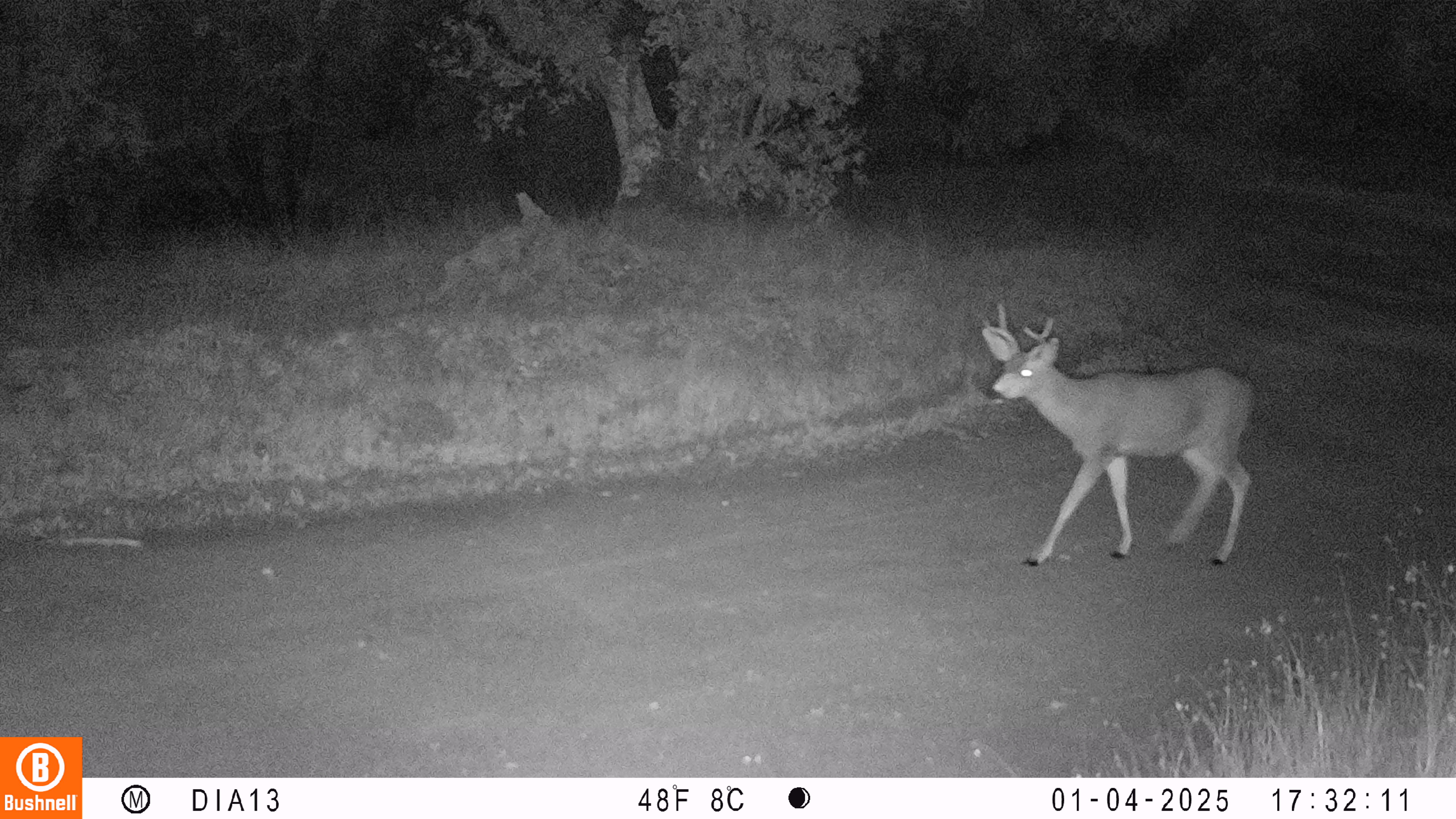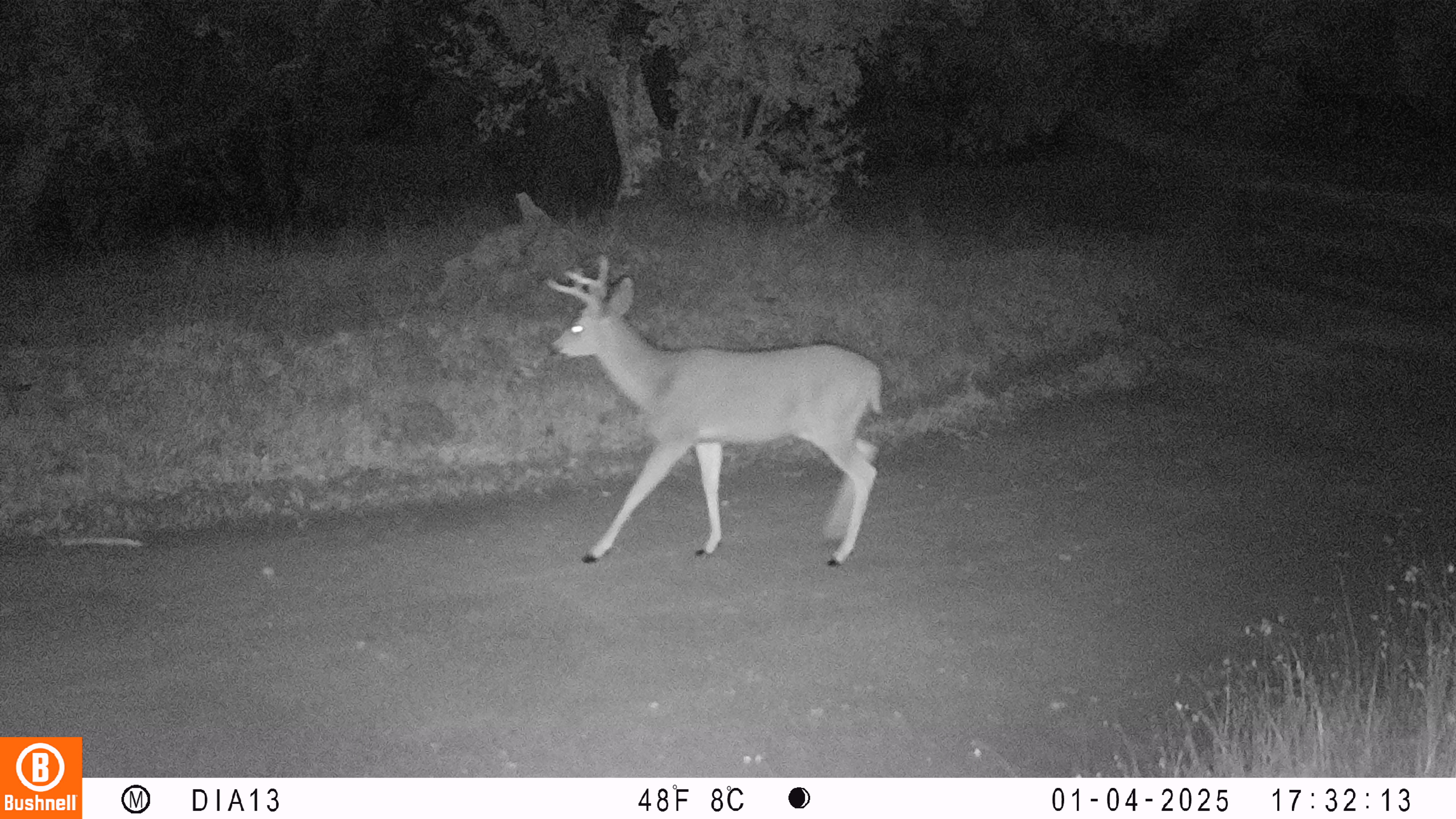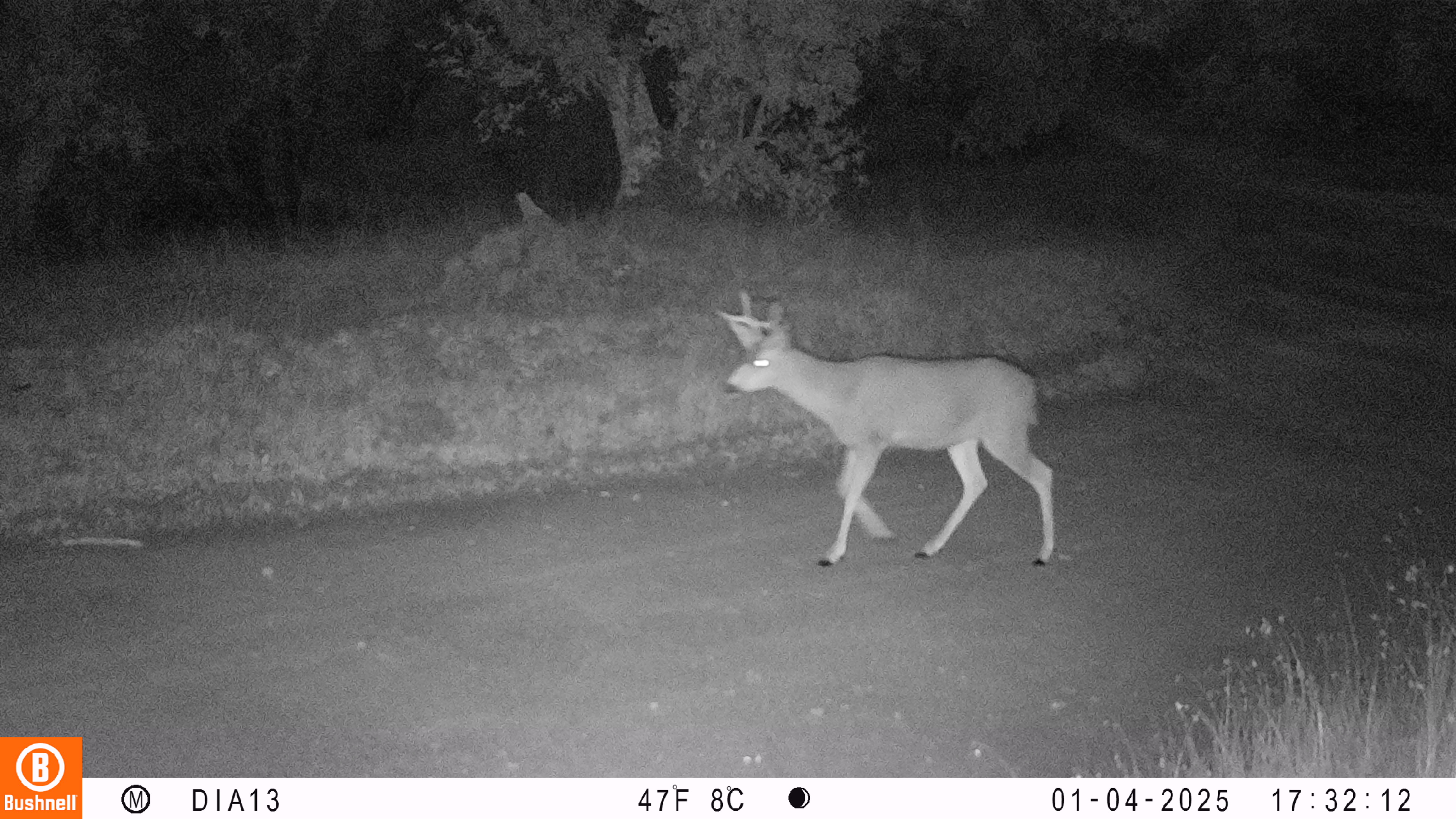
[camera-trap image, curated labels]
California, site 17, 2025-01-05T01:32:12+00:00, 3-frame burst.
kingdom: Animalia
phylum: Chordata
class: Mammalia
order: Artiodactyla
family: Cervidae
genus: Odocoileus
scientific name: Odocoileus hemionus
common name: mule deer